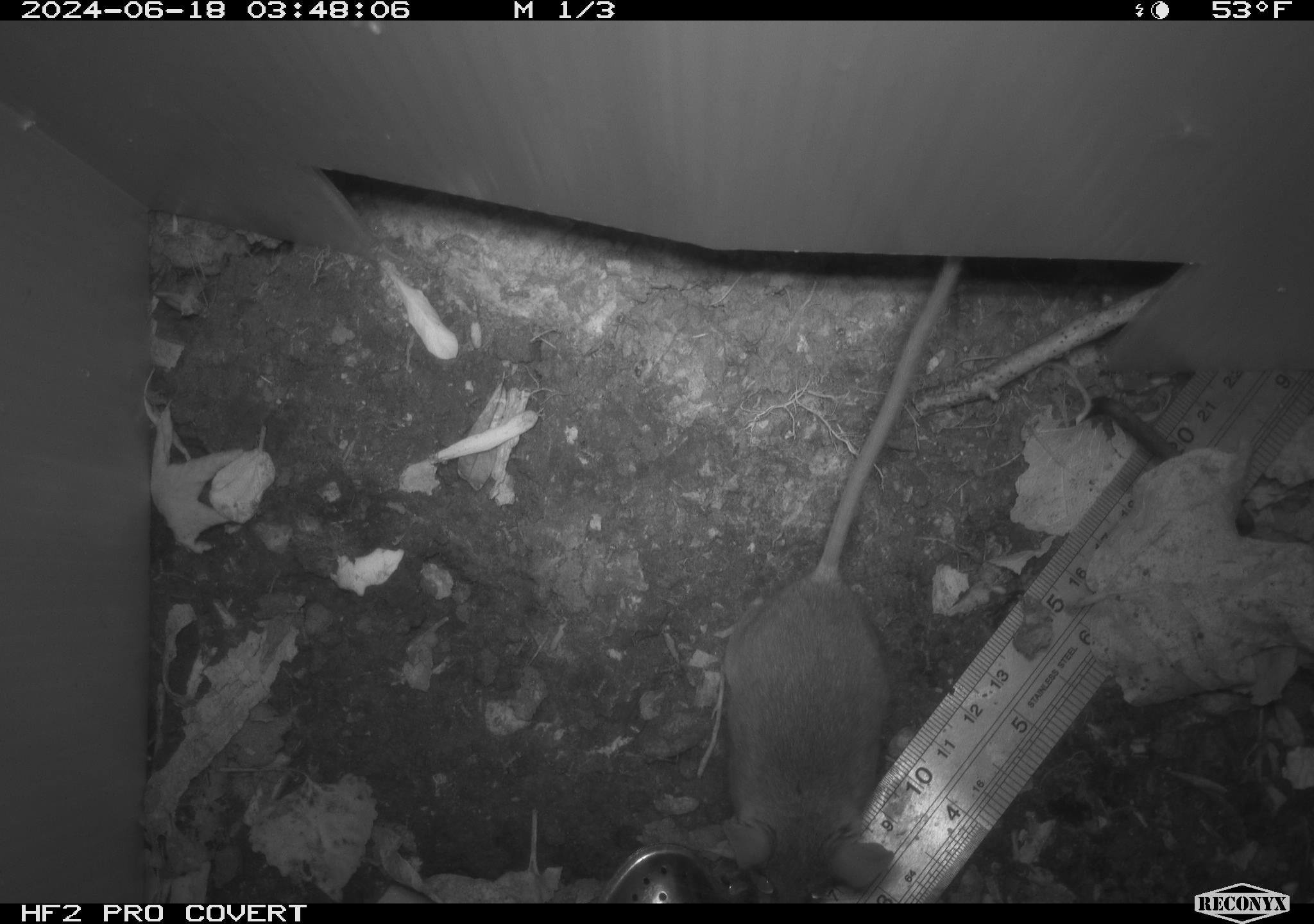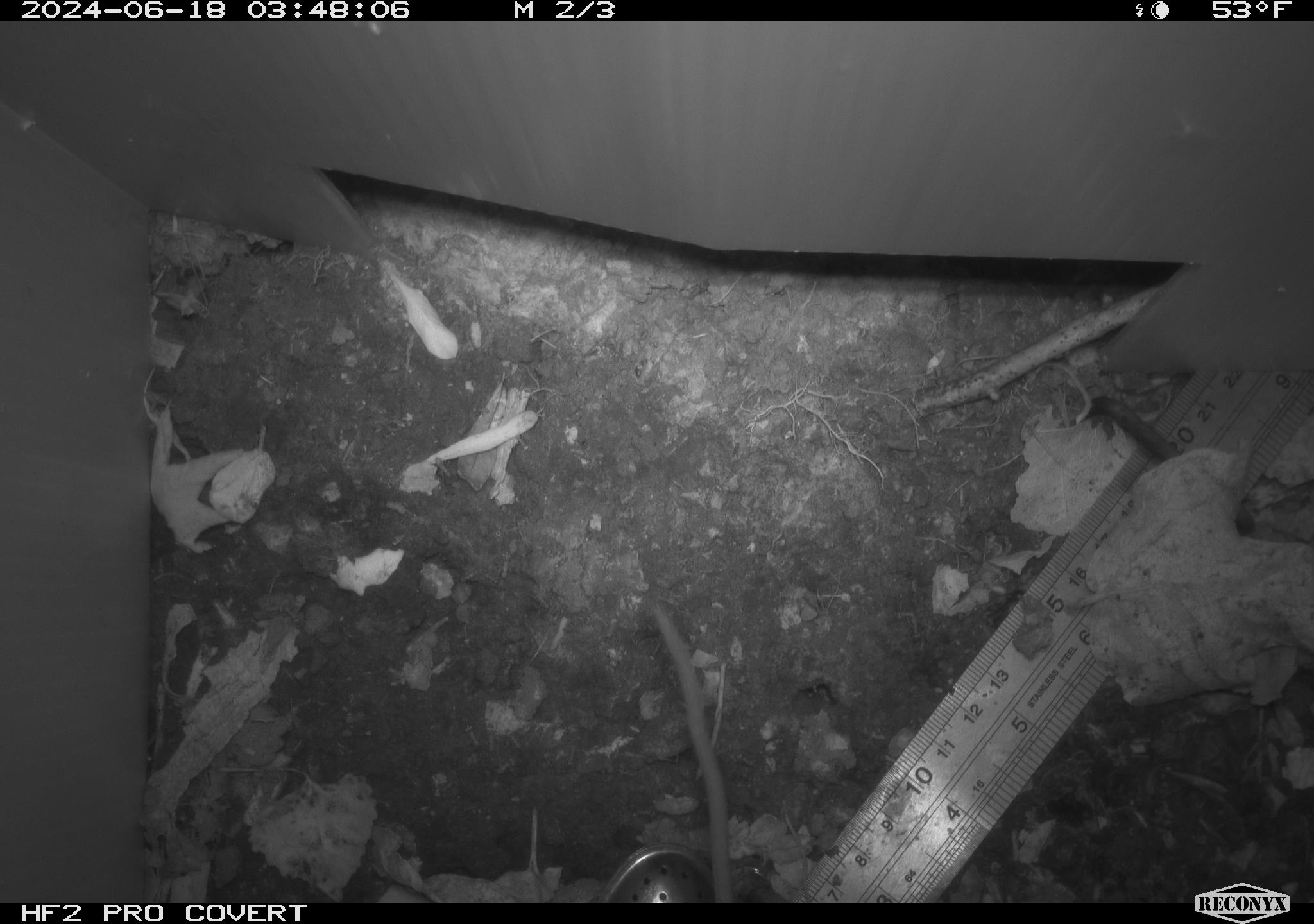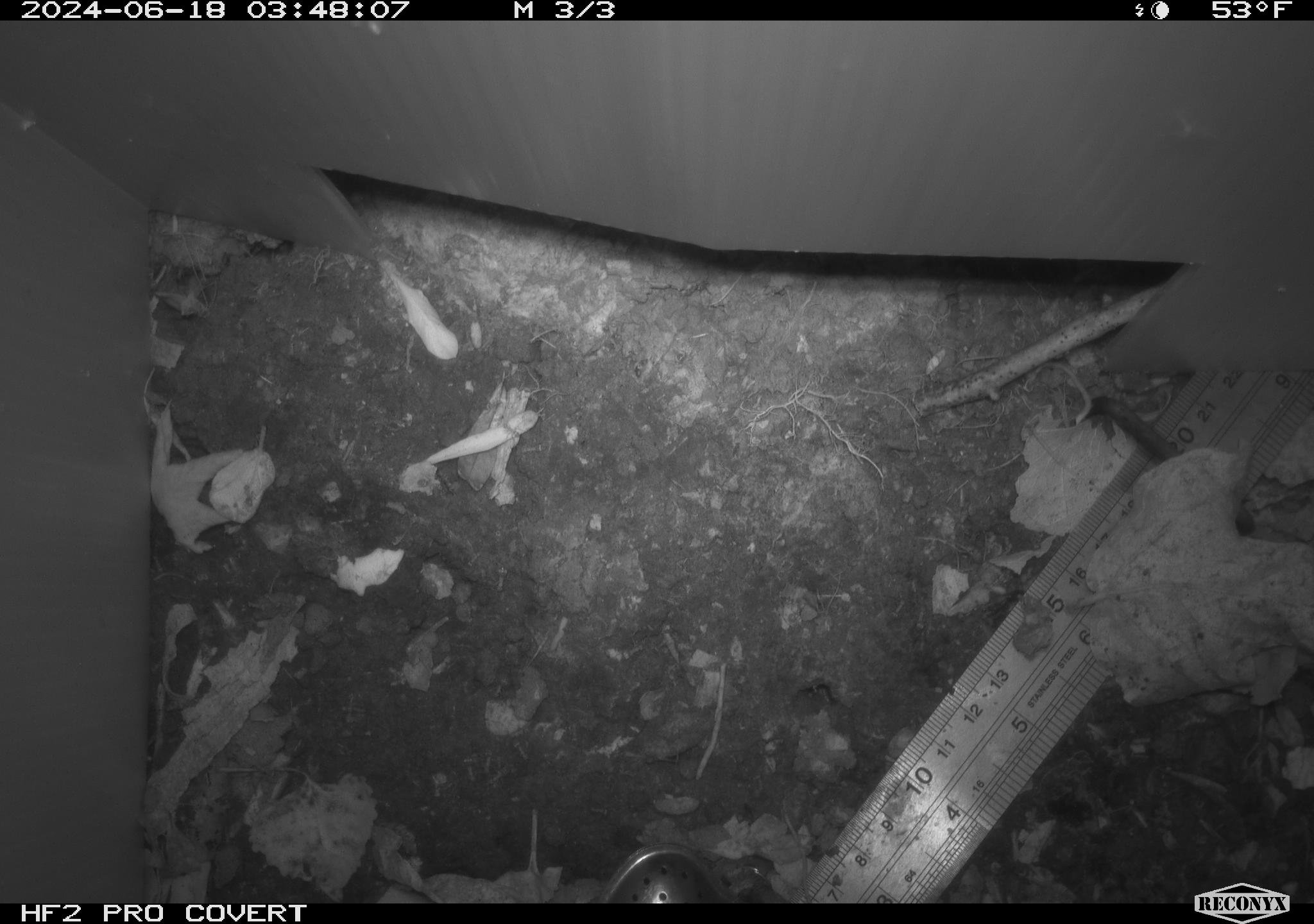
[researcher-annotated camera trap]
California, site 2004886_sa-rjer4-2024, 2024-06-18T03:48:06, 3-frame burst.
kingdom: Animalia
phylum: Chordata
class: Mammalia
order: Rodentia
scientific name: Rodentia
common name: mouse species